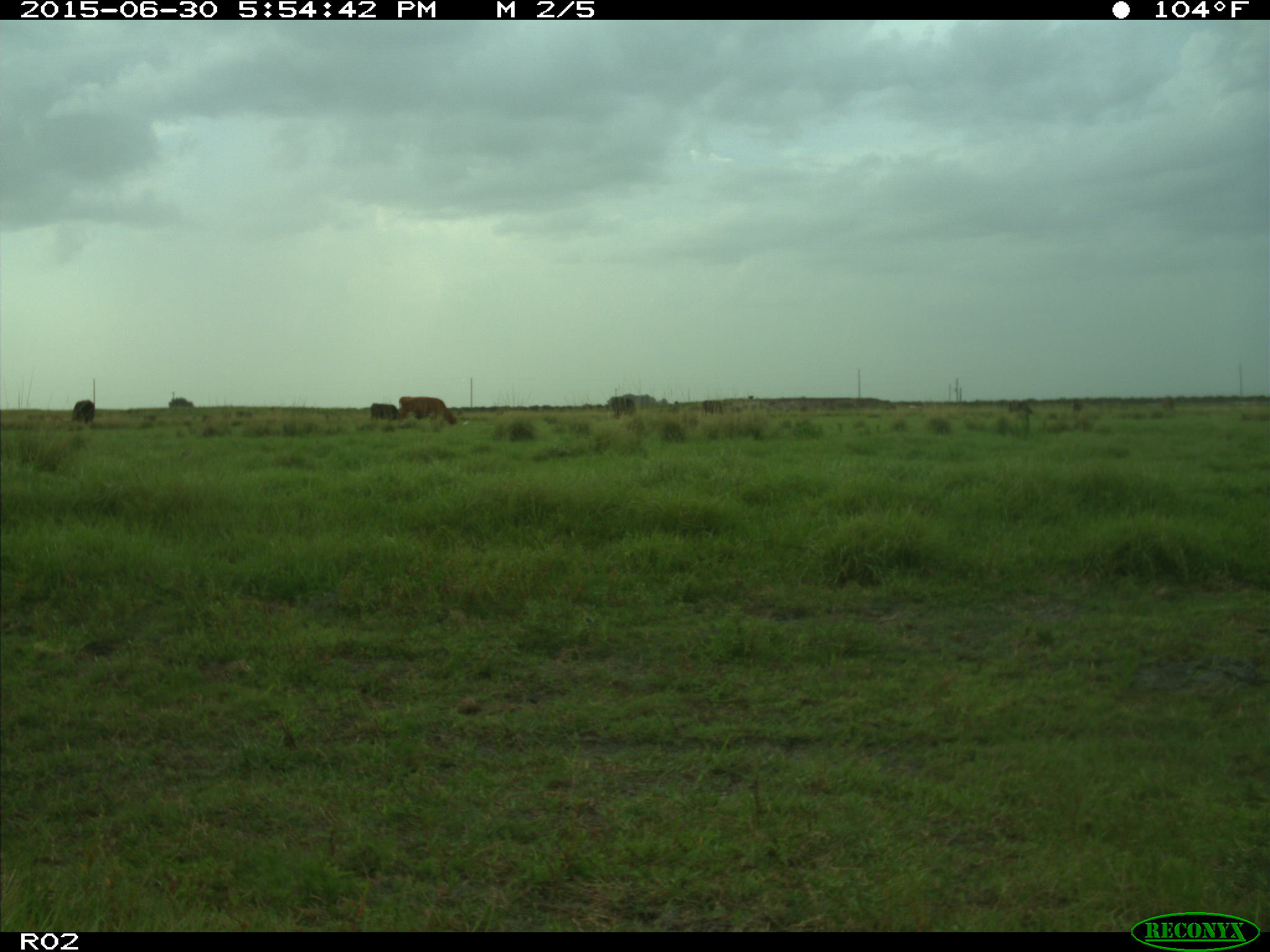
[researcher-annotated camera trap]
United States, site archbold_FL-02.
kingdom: Animalia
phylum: Chordata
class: Mammalia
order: Artiodactyla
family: Bovidae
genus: Bos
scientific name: Bos taurus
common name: domestic cow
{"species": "Bos taurus (domestic cow)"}